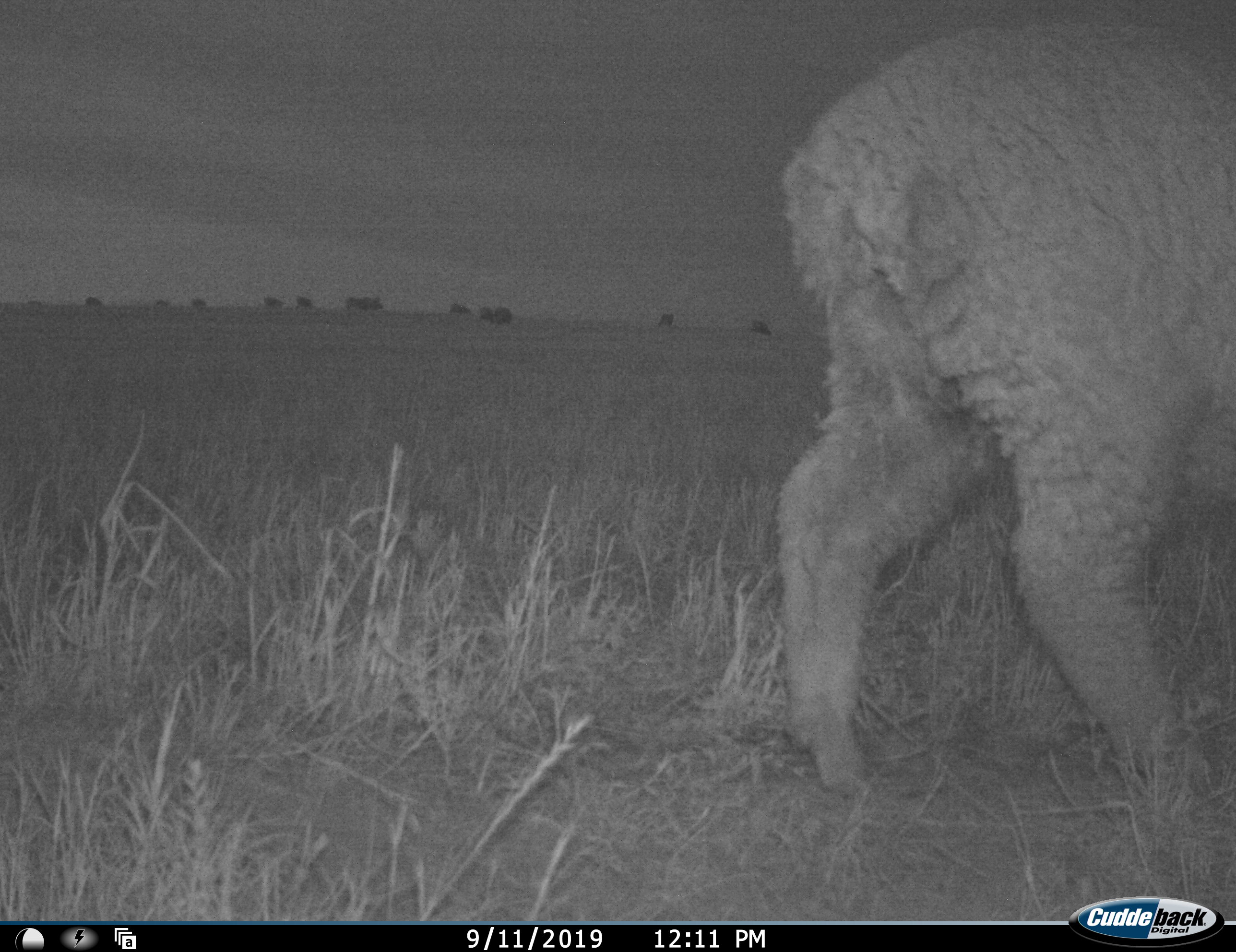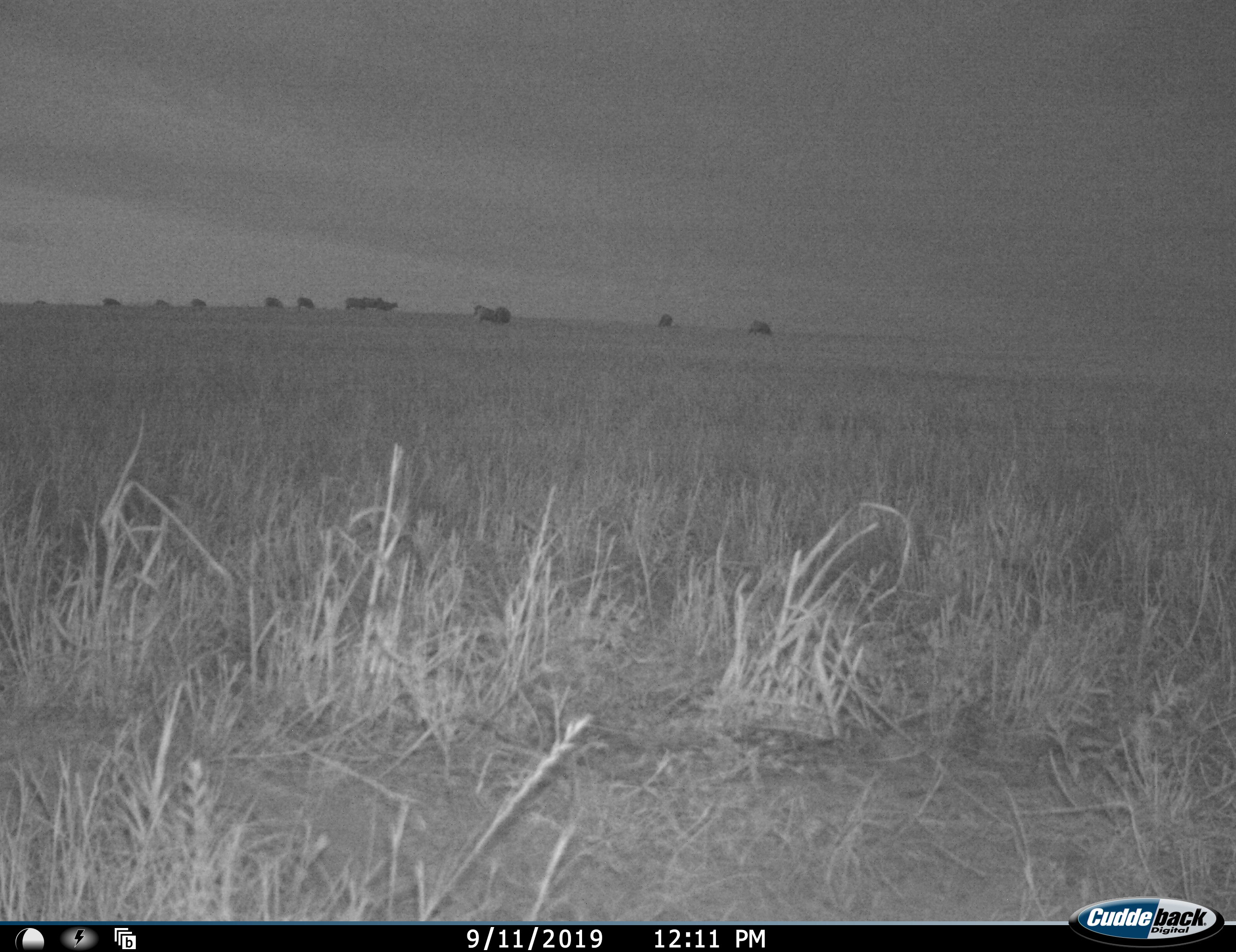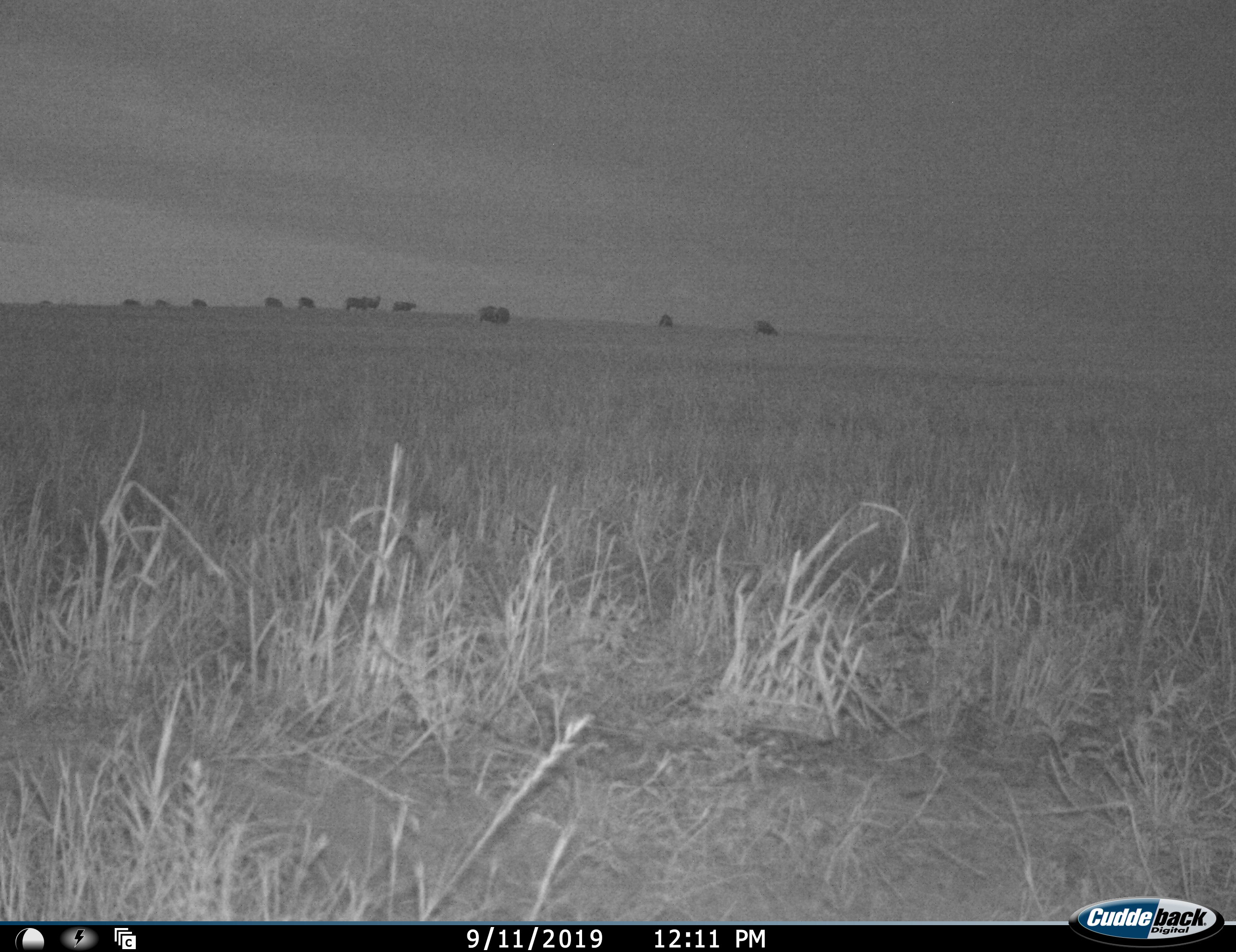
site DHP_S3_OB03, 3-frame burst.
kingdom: Animalia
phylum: Chordata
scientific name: Vertebrata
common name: domestic animal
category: domesticanimal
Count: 11-50.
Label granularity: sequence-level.